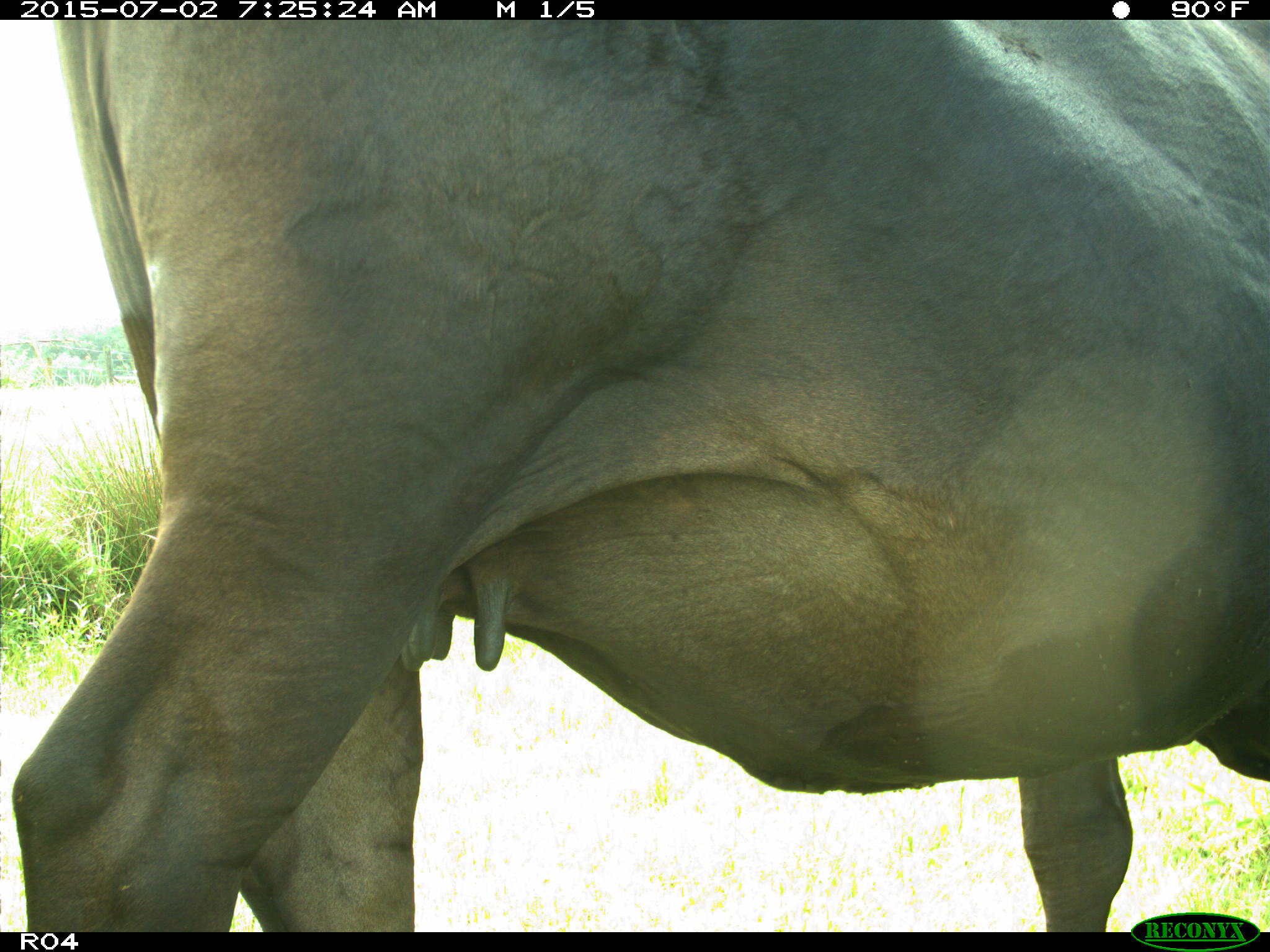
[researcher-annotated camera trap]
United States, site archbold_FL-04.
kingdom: Animalia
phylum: Chordata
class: Mammalia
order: Artiodactyla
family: Bovidae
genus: Bos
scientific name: Bos taurus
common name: domestic cow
Bos taurus (domestic cow).